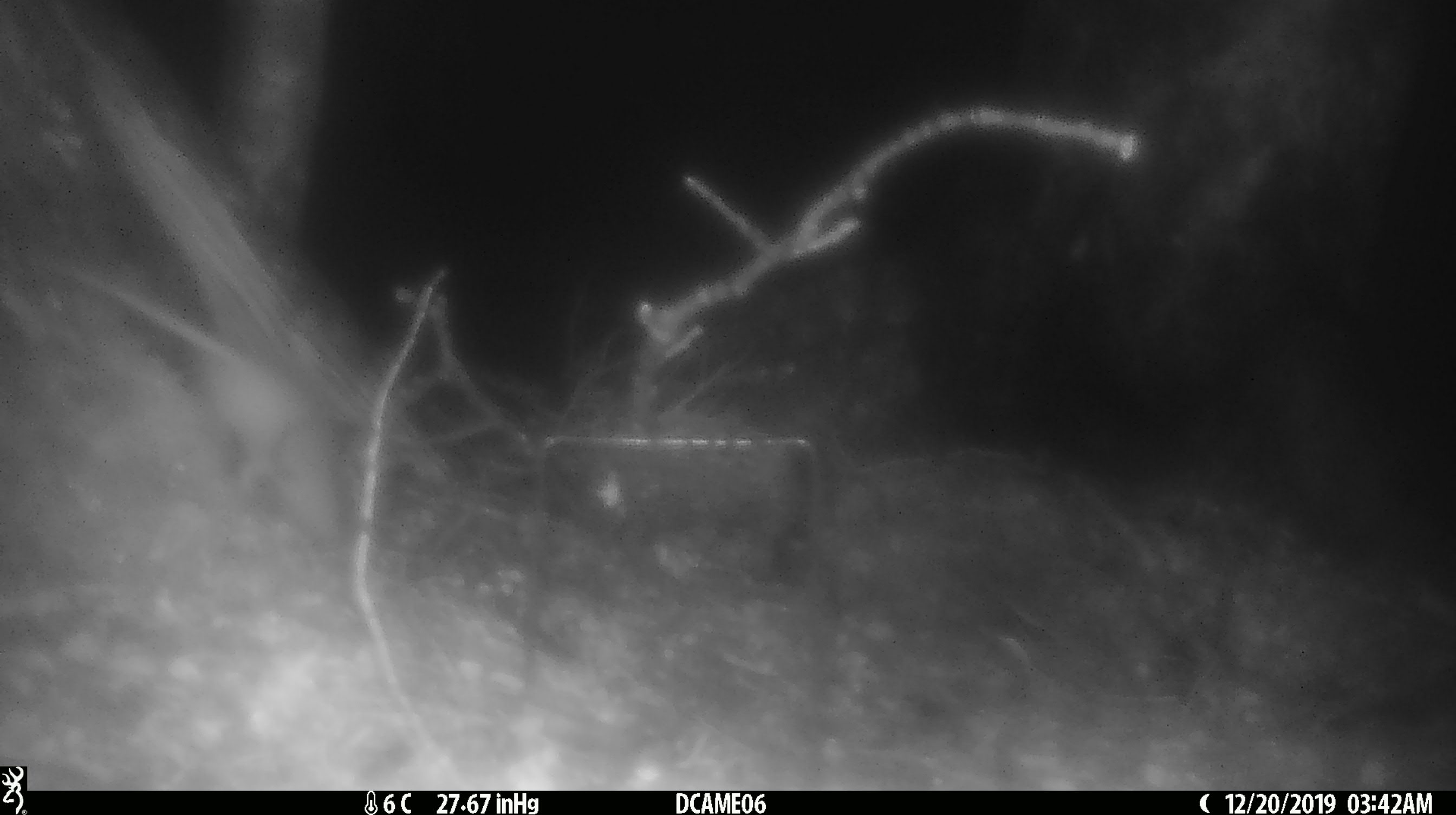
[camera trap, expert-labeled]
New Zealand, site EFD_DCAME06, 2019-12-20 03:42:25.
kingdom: Animalia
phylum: Chordata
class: Mammalia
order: Rodentia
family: Muridae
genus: Rattus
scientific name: Rattus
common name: rat